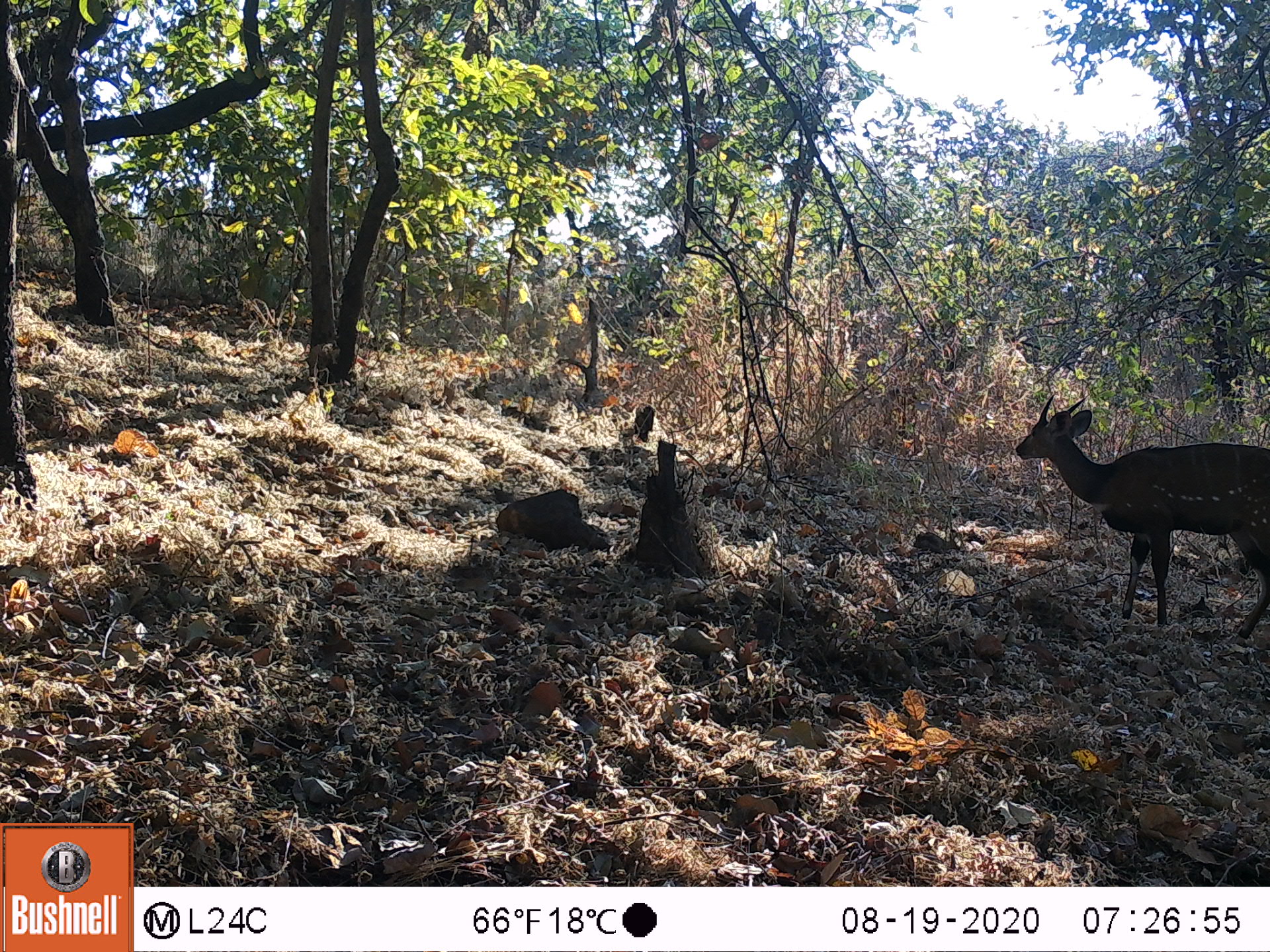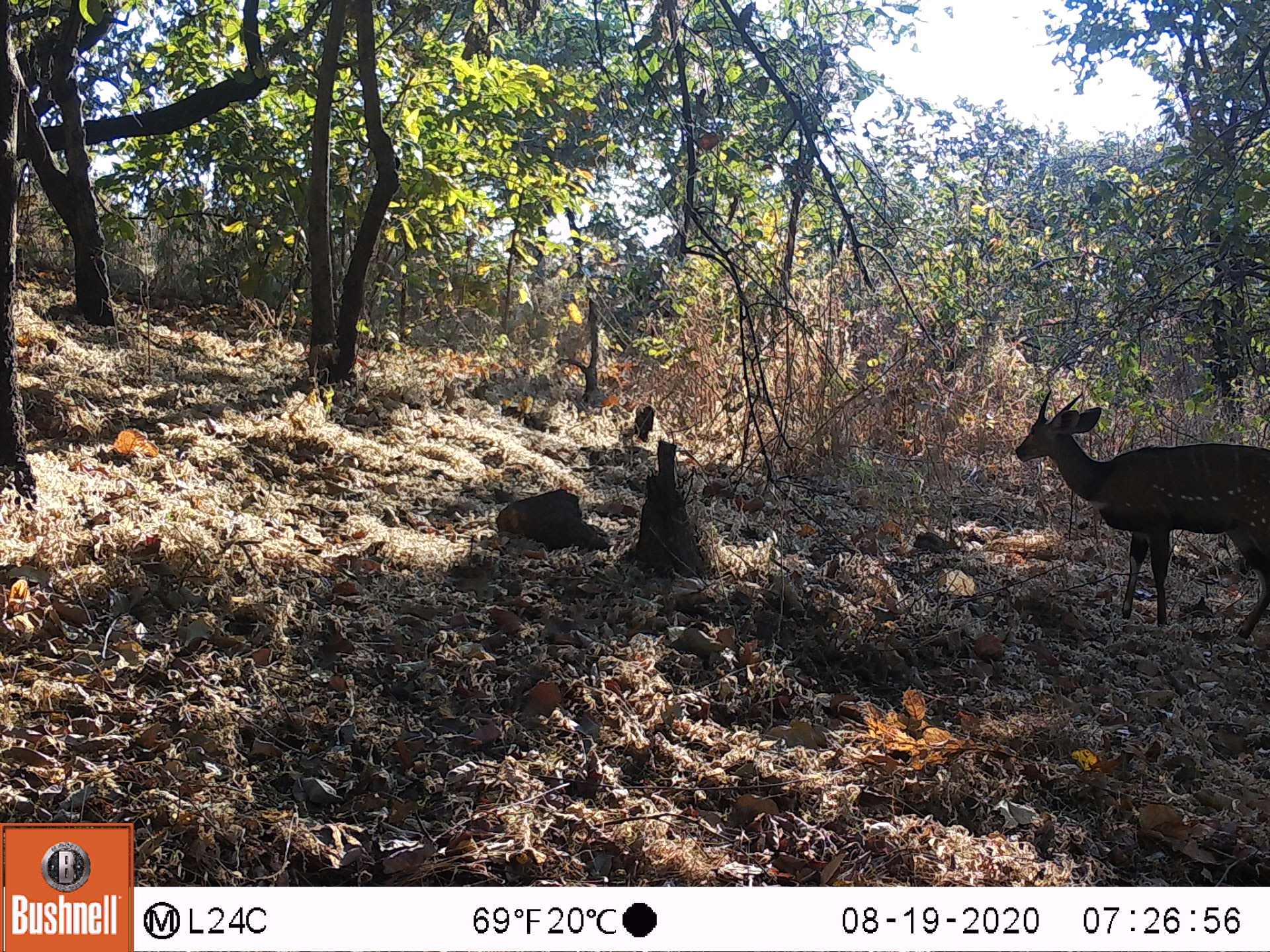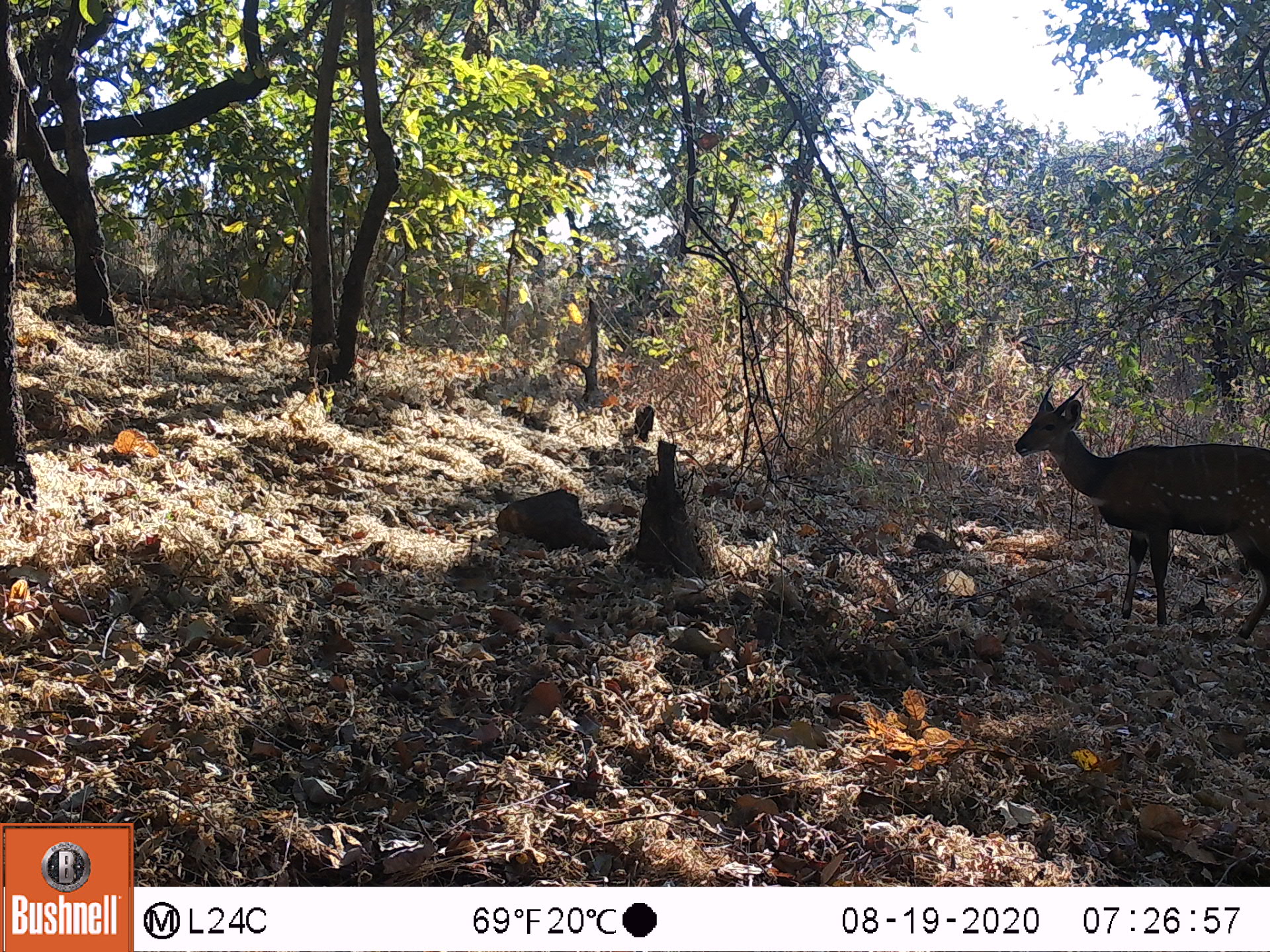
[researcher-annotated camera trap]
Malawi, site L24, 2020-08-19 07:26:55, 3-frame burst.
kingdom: Animalia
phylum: Chordata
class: Mammalia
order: Artiodactyla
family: Bovidae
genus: Tragelaphus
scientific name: Tragelaphus sylvaticus sylvaticus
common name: cape bushbuck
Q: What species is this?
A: Cape bushbuck (Tragelaphus sylvaticus sylvaticus).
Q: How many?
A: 1.